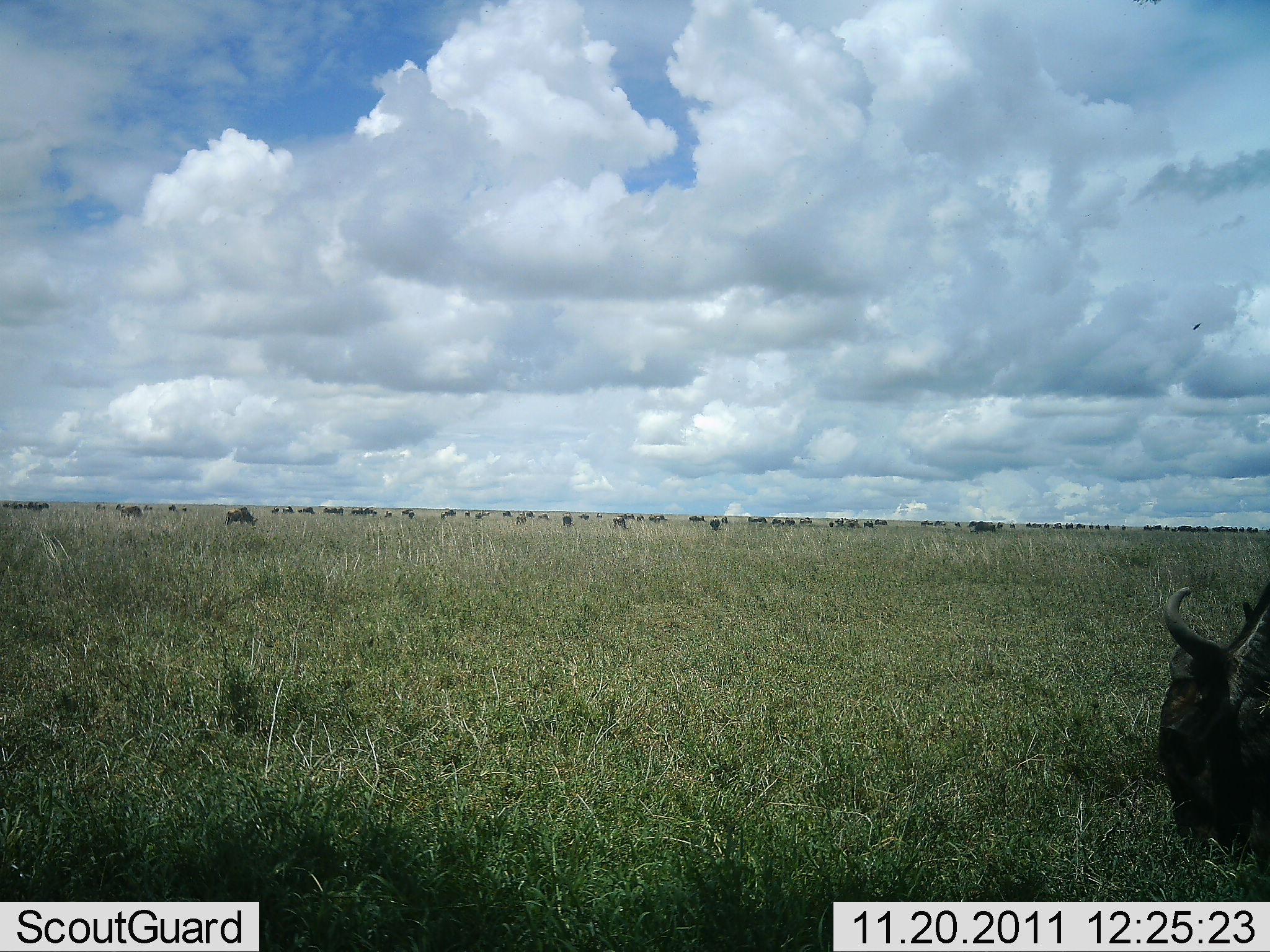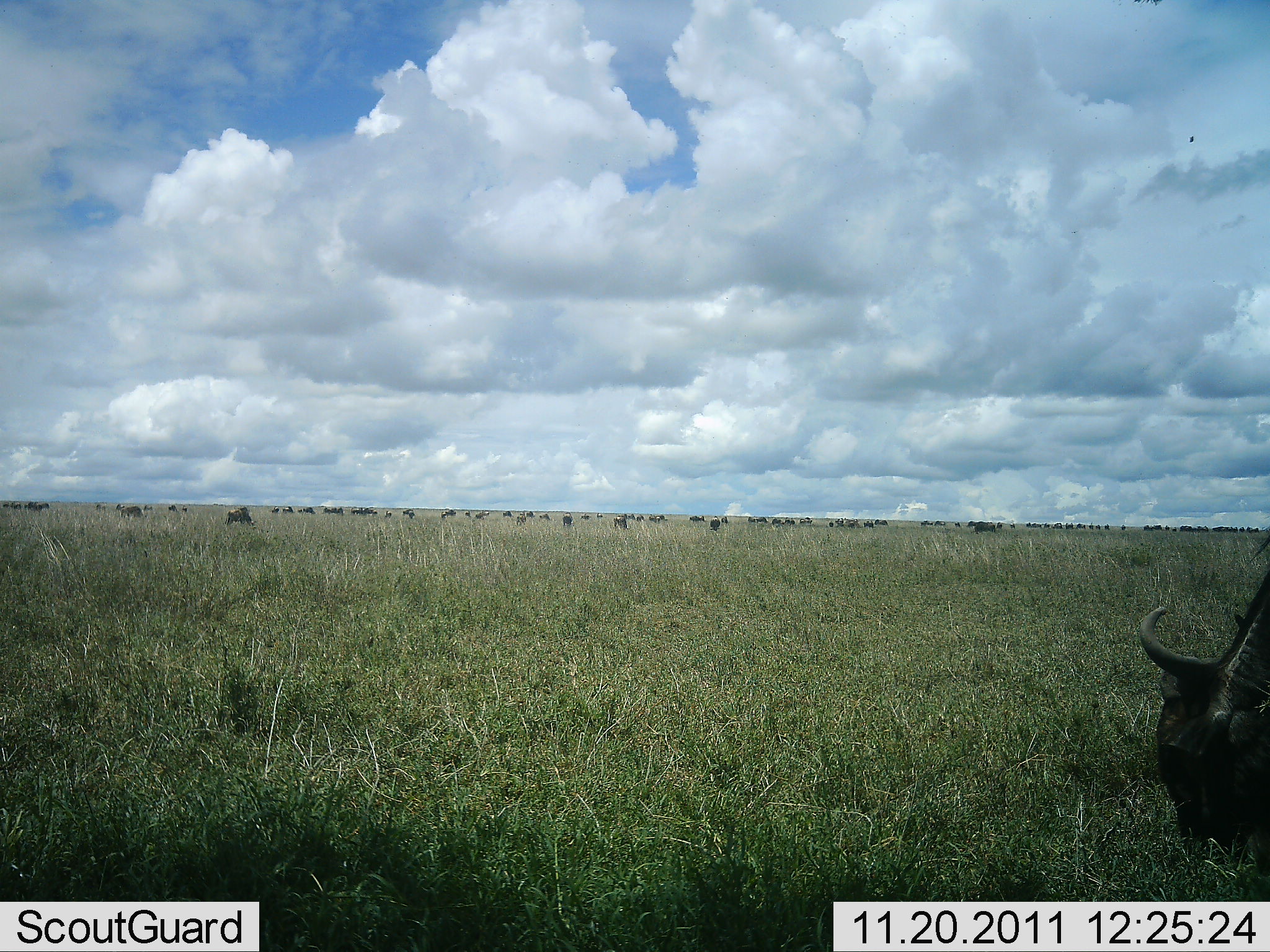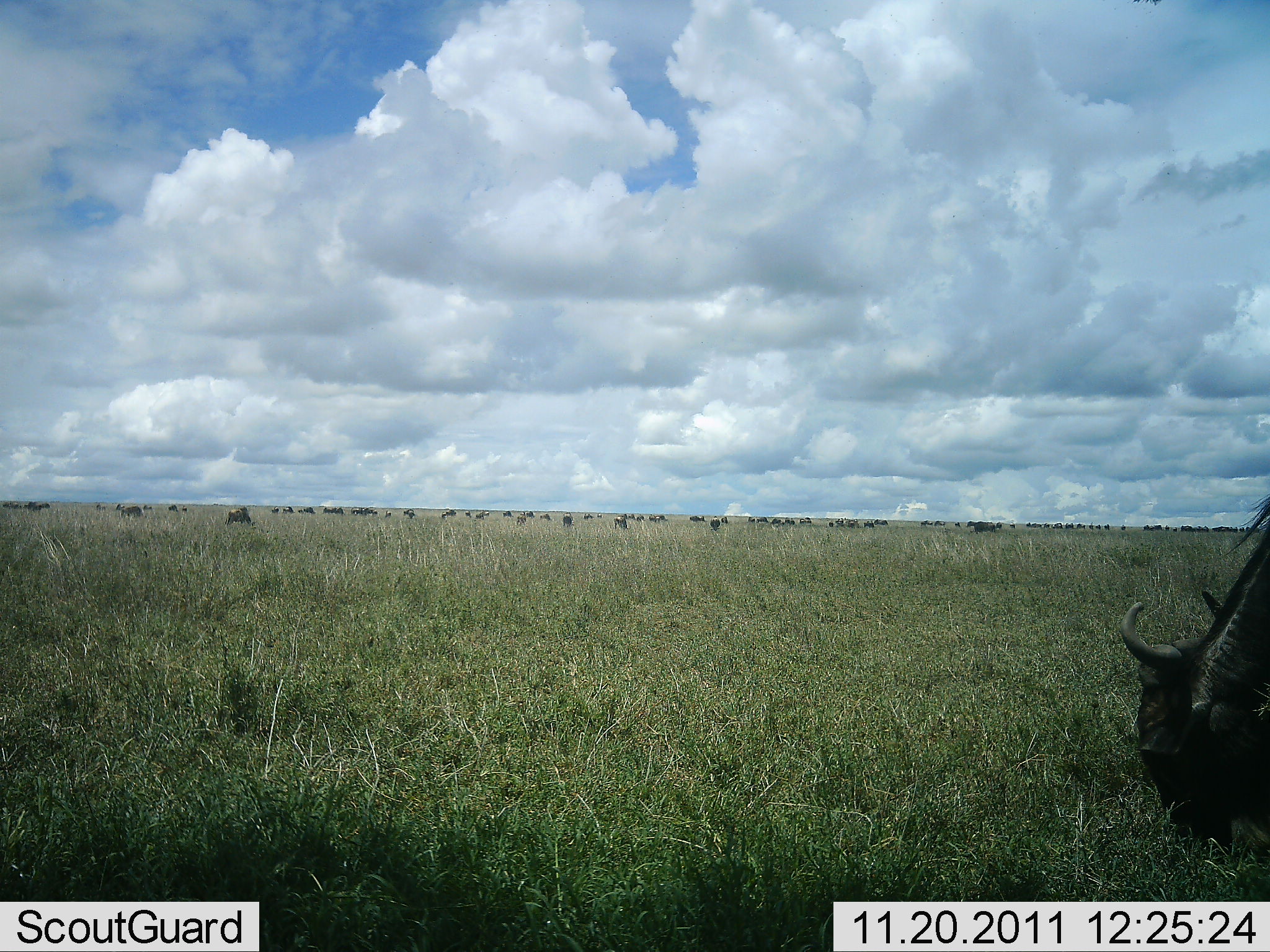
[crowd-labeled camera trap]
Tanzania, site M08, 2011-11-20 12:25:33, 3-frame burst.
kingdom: Animalia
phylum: Chordata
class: Mammalia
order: Artiodactyla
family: Bovidae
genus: Connochaetes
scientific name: Connochaetes taurinus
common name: blue wildebeest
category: wildebeest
Wildebeest (blue wildebeest) (Connochaetes taurinus), count 11-50. Behavior (volunteer vote fractions): standing 38%, resting 8%, moving 15%, interacting 0%. Young present (vote fraction): 8%. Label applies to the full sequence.